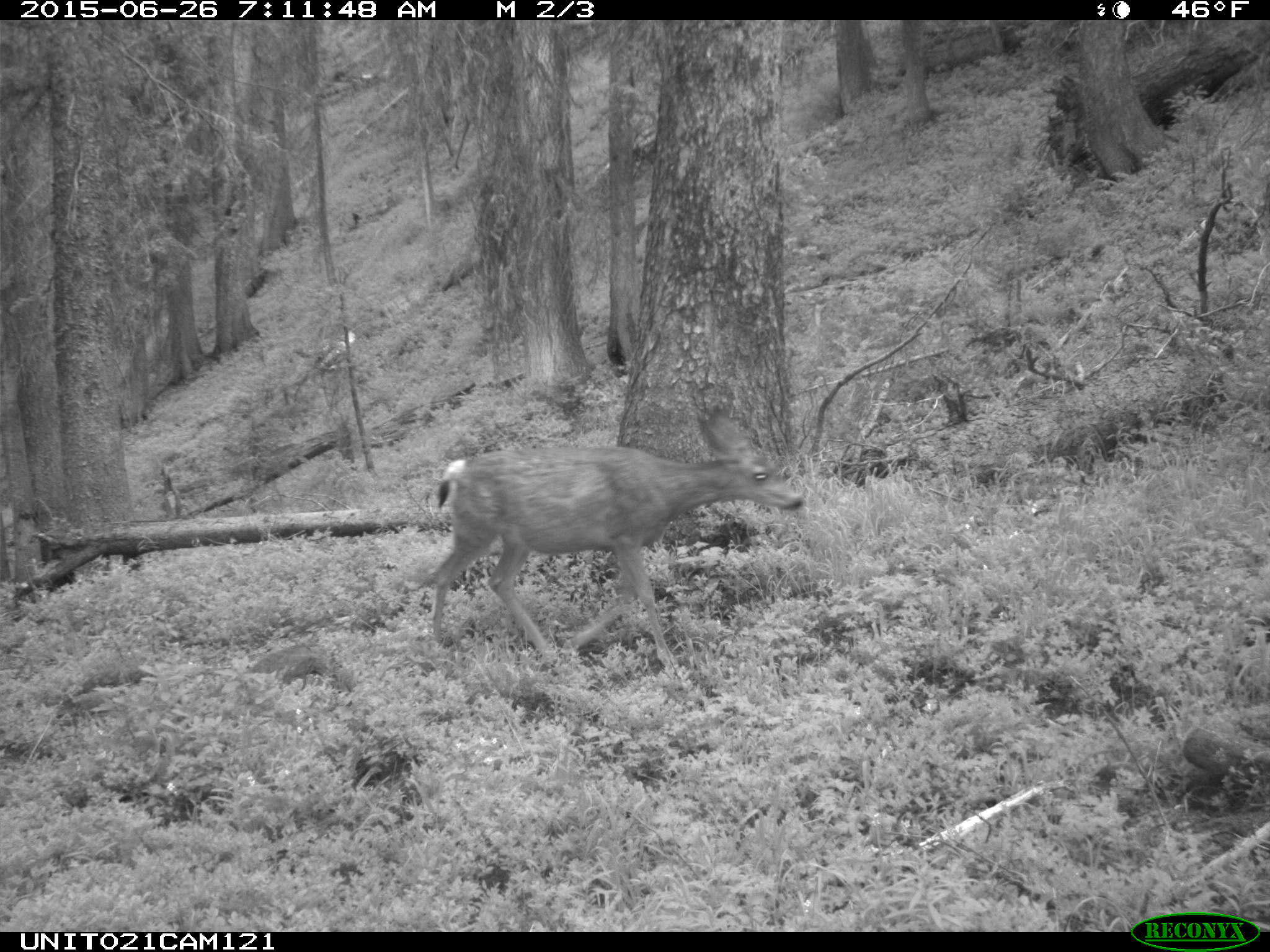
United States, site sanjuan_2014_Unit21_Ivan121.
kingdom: Animalia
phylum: Chordata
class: Mammalia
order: Artiodactyla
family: Cervidae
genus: Odocoileus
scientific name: Odocoileus hemionus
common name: mule deer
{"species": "Odocoileus hemionus (mule deer)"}